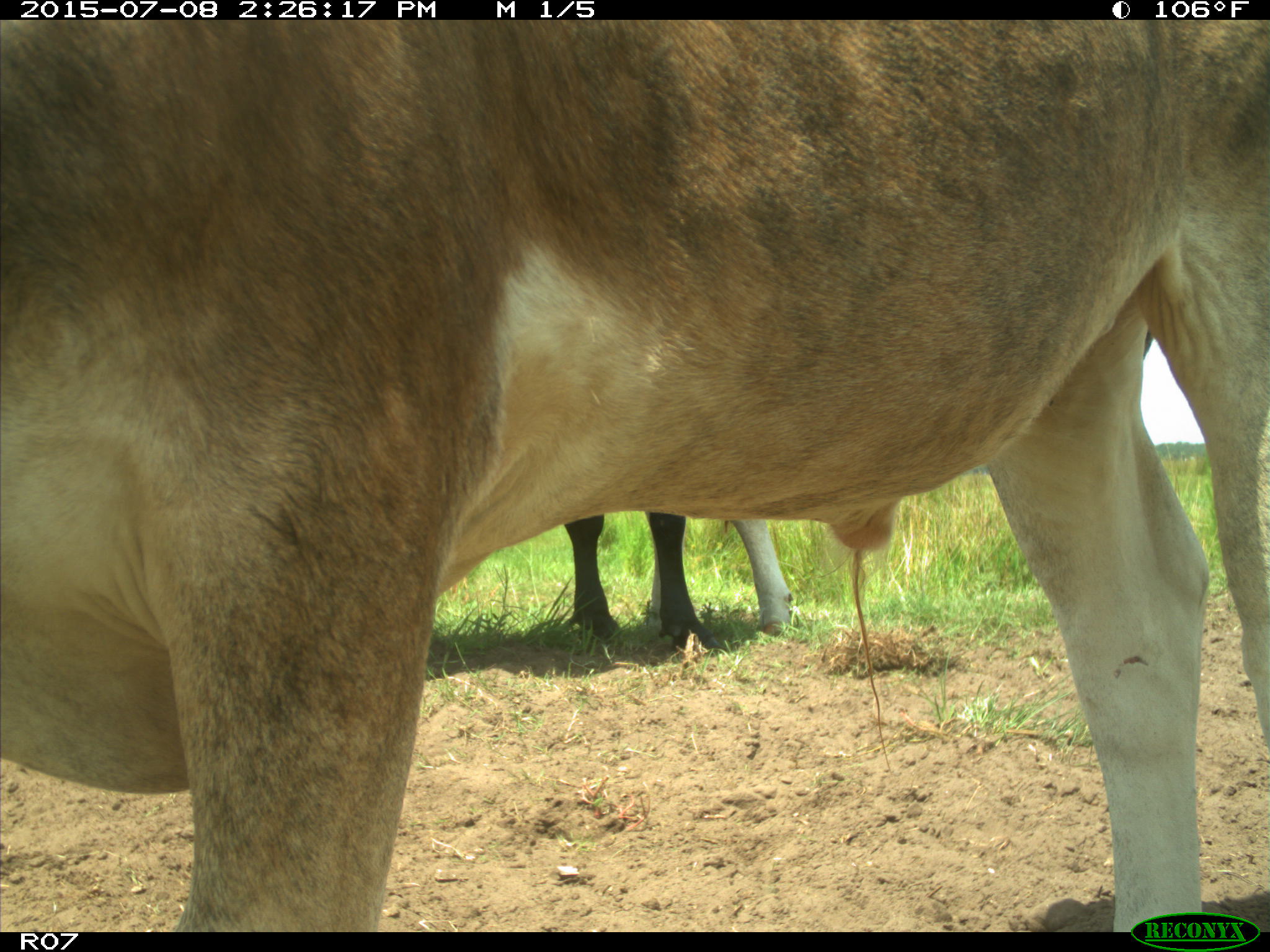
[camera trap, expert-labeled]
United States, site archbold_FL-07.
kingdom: Animalia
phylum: Chordata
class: Mammalia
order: Artiodactyla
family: Bovidae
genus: Bos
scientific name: Bos taurus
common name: domestic cow